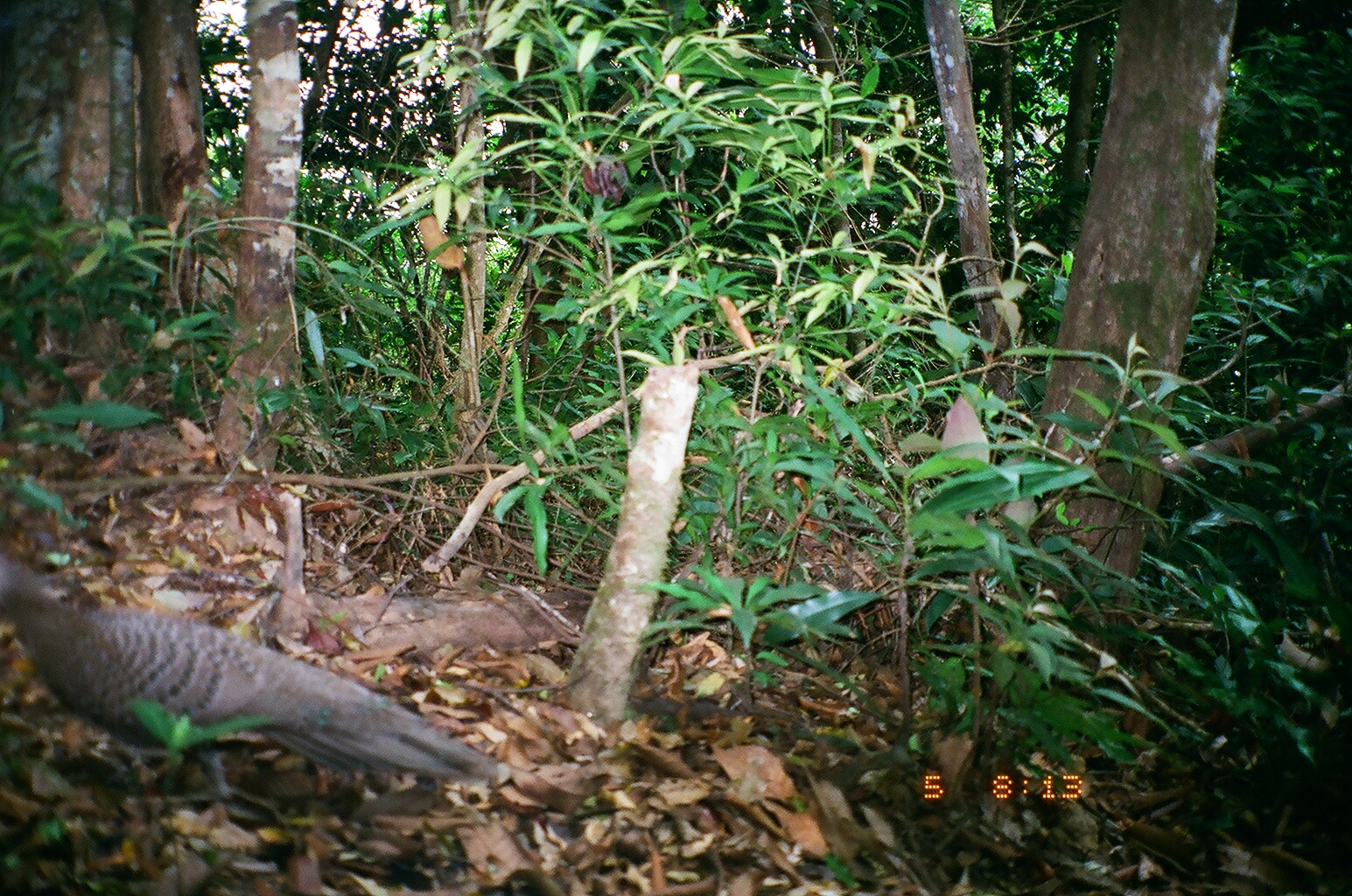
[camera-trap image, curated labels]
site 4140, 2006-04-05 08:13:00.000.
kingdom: Animalia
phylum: Chordata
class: Aves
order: Galliformes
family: Phasianidae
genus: Polyplectron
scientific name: Polyplectron bicalcaratum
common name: grey peacock-pheasant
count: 1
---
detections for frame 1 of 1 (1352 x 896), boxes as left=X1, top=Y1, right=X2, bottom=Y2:
polyplectron bicalcaratum: left=0, top=552, right=493, bottom=829